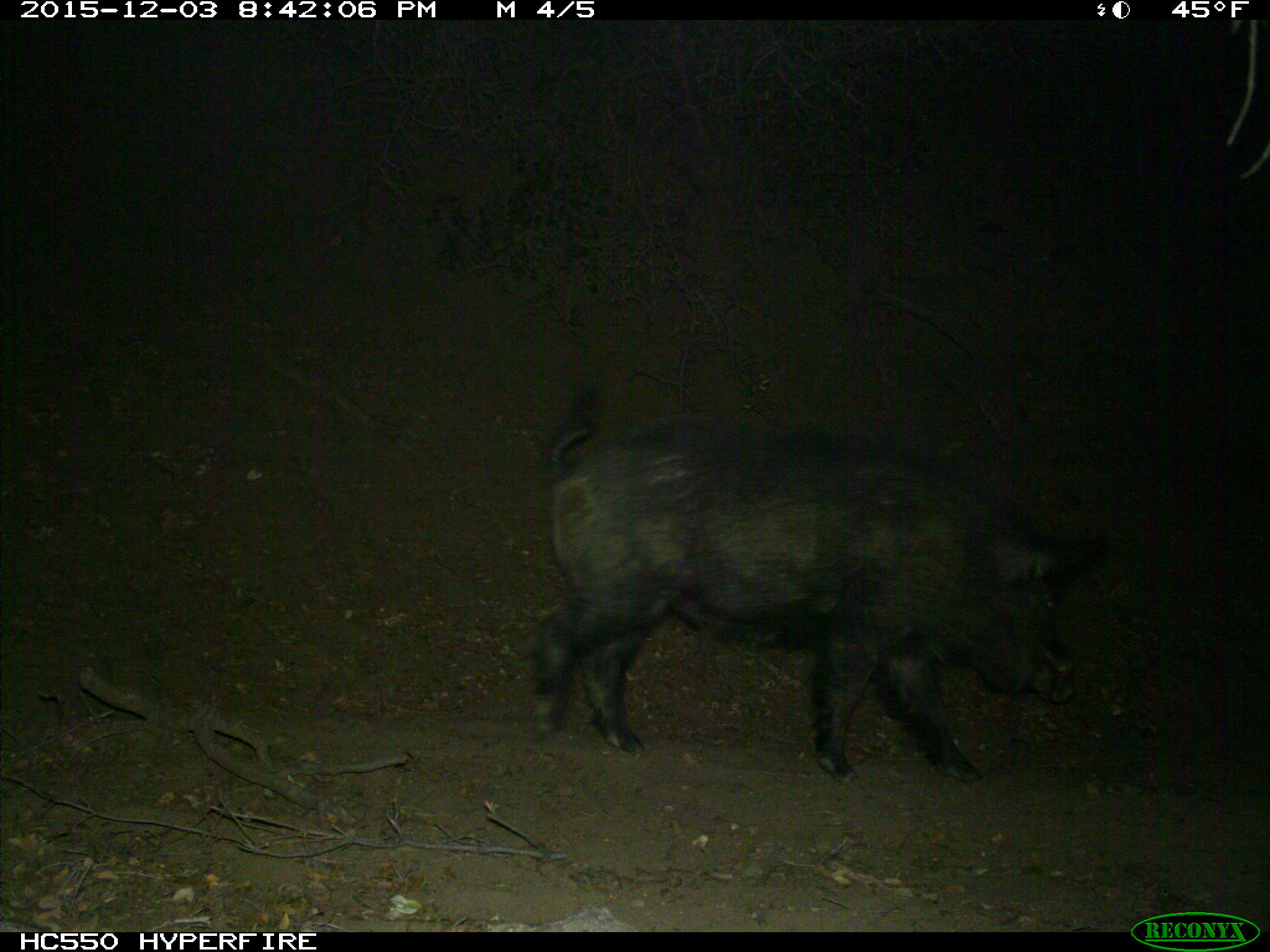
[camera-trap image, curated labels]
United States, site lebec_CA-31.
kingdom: Animalia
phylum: Chordata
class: Mammalia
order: Artiodactyla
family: Suidae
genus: Sus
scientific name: Sus scrofa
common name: wild boar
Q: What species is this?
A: Sus scrofa (wild boar).